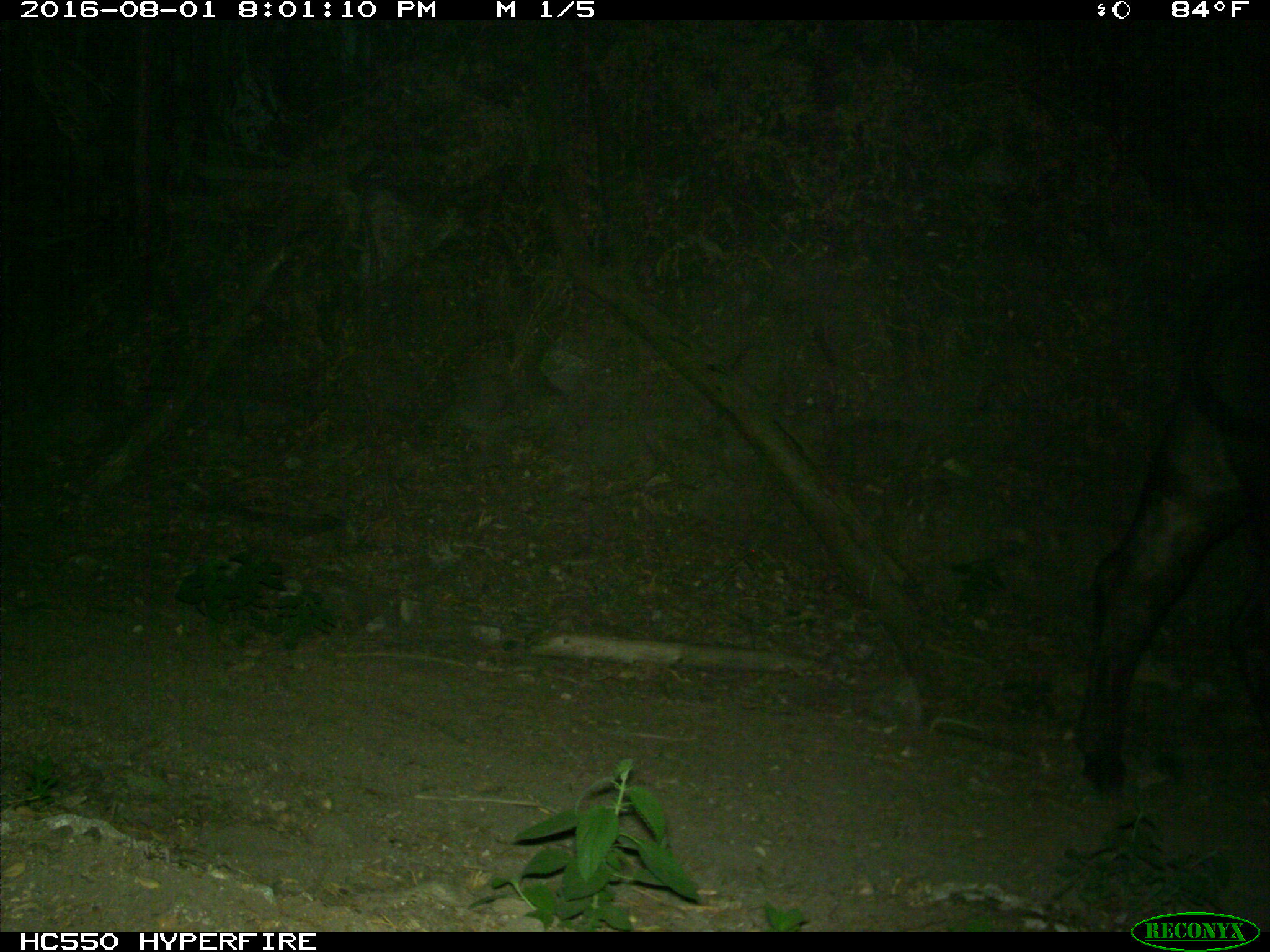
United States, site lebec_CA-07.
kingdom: Animalia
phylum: Chordata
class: Mammalia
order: Artiodactyla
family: Bovidae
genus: Bos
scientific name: Bos taurus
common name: domestic cow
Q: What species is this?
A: Bos taurus (domestic cow).